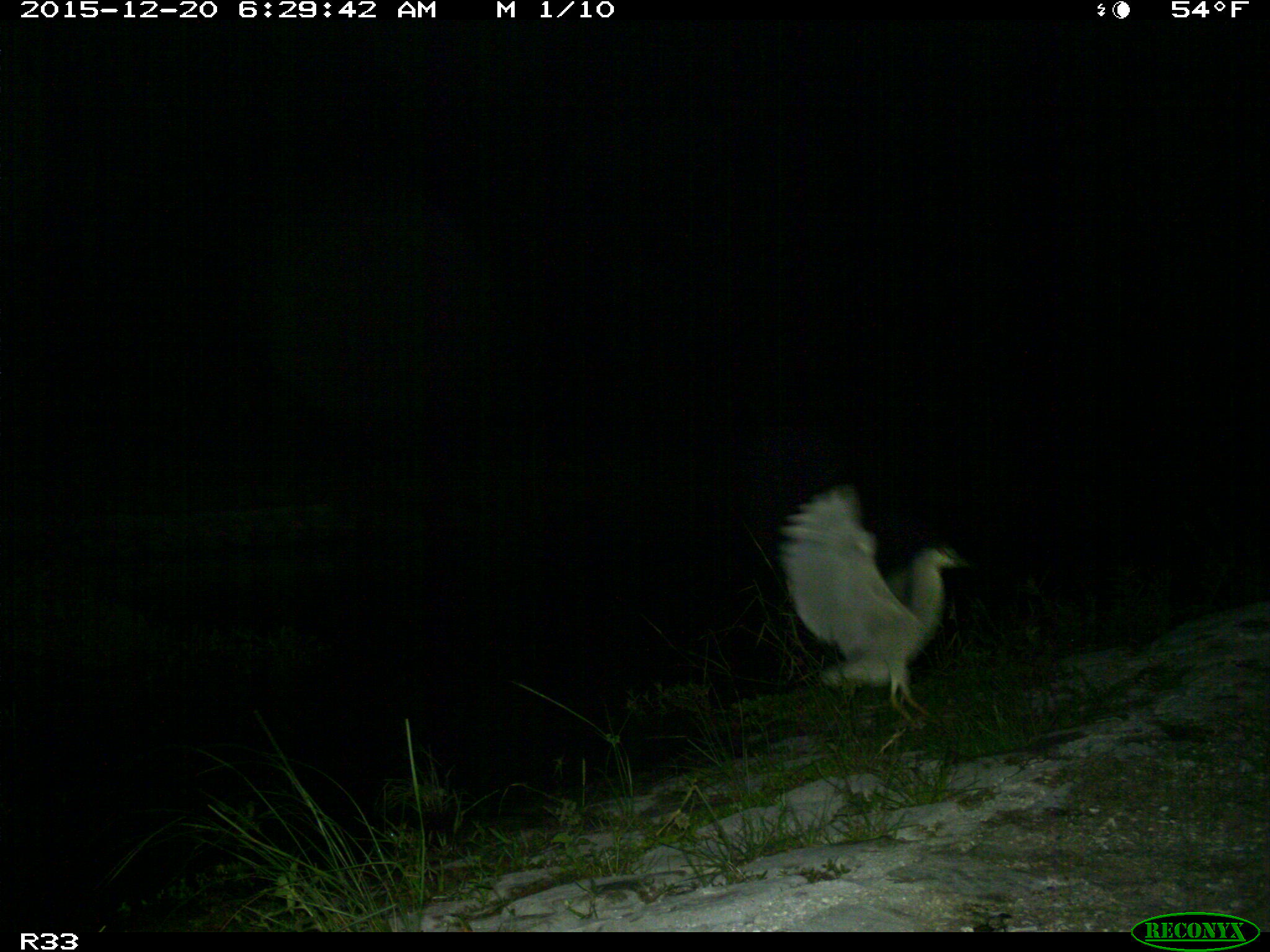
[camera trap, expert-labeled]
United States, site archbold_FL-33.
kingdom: Animalia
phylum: Chordata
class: Aves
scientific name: Aves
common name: birds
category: unidentified bird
Unidentified bird (birds) (Aves).